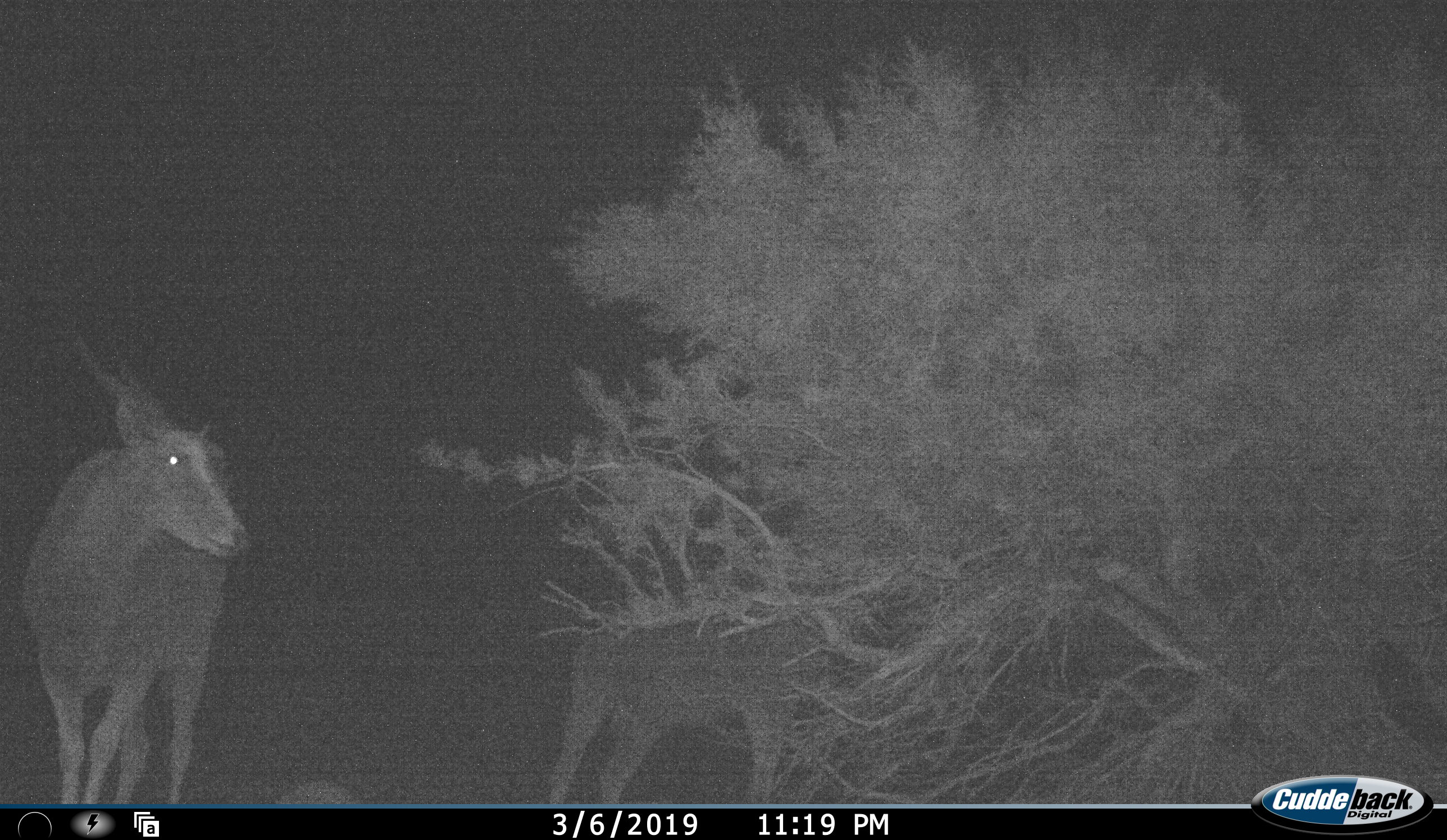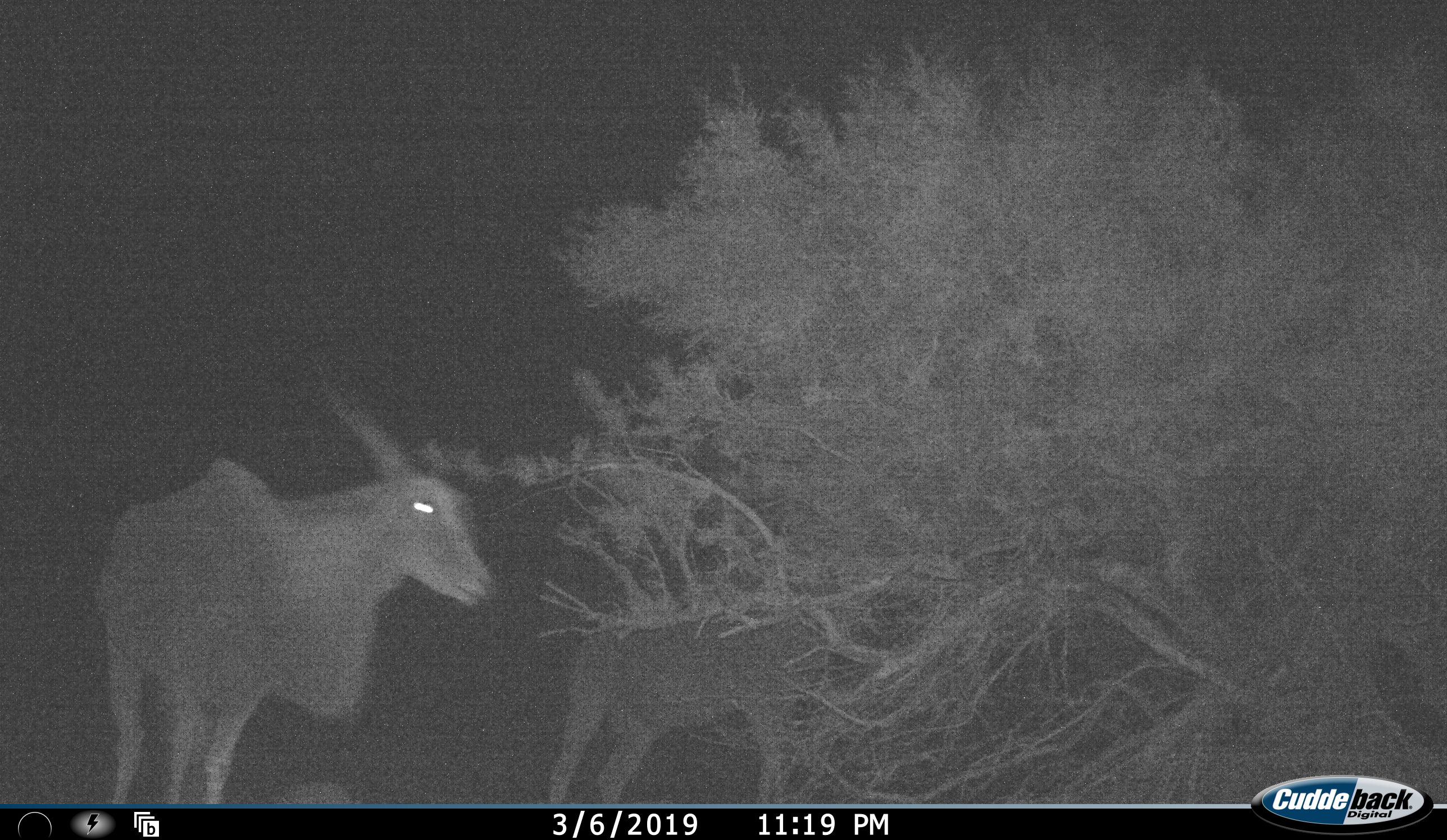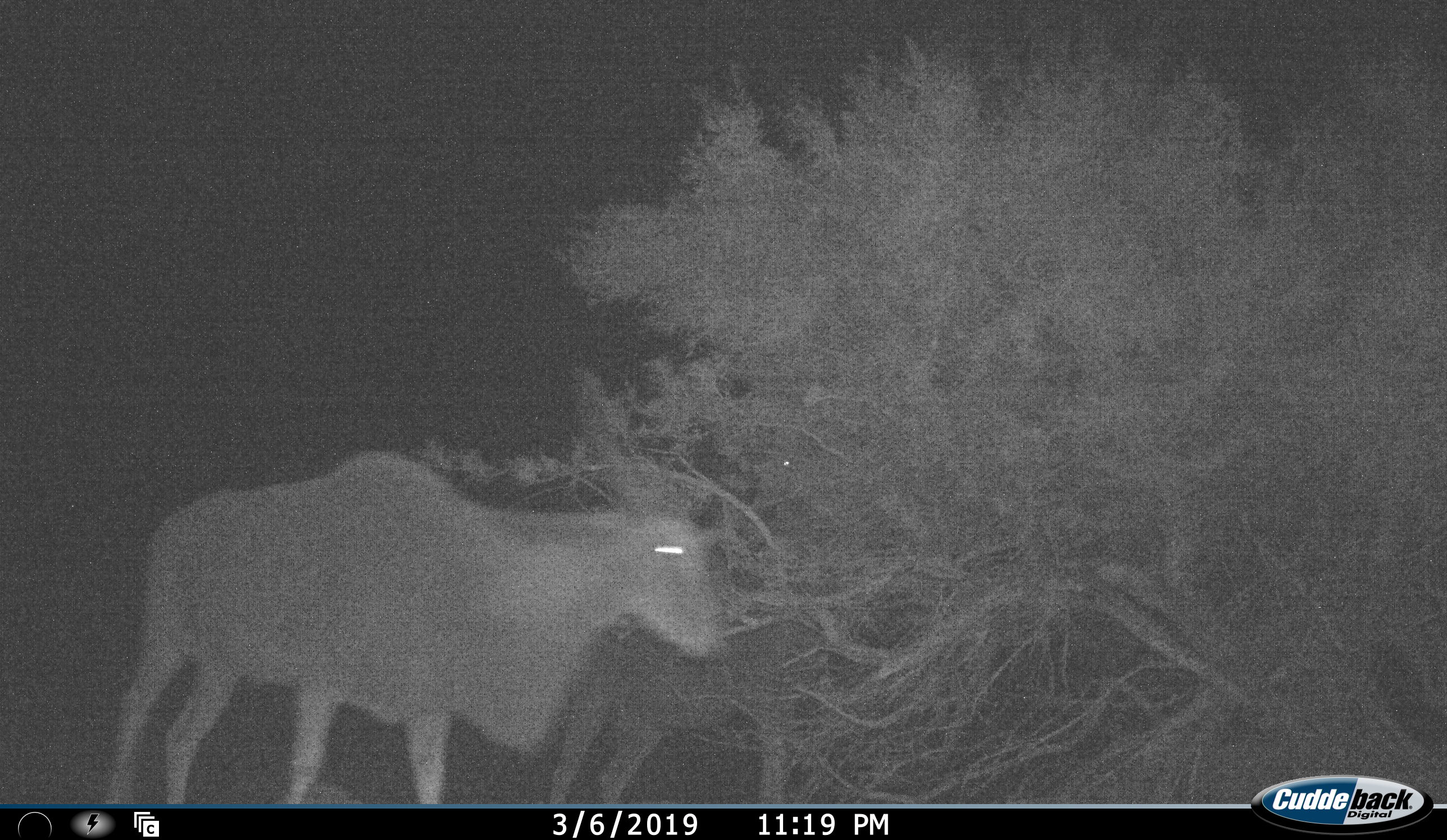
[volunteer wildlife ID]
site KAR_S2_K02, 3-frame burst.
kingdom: Animalia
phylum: Chordata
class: Mammalia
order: Artiodactyla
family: Bovidae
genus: Tragelaphus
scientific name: Tragelaphus oryx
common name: eland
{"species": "eland (Tragelaphus oryx)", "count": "2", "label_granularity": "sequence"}